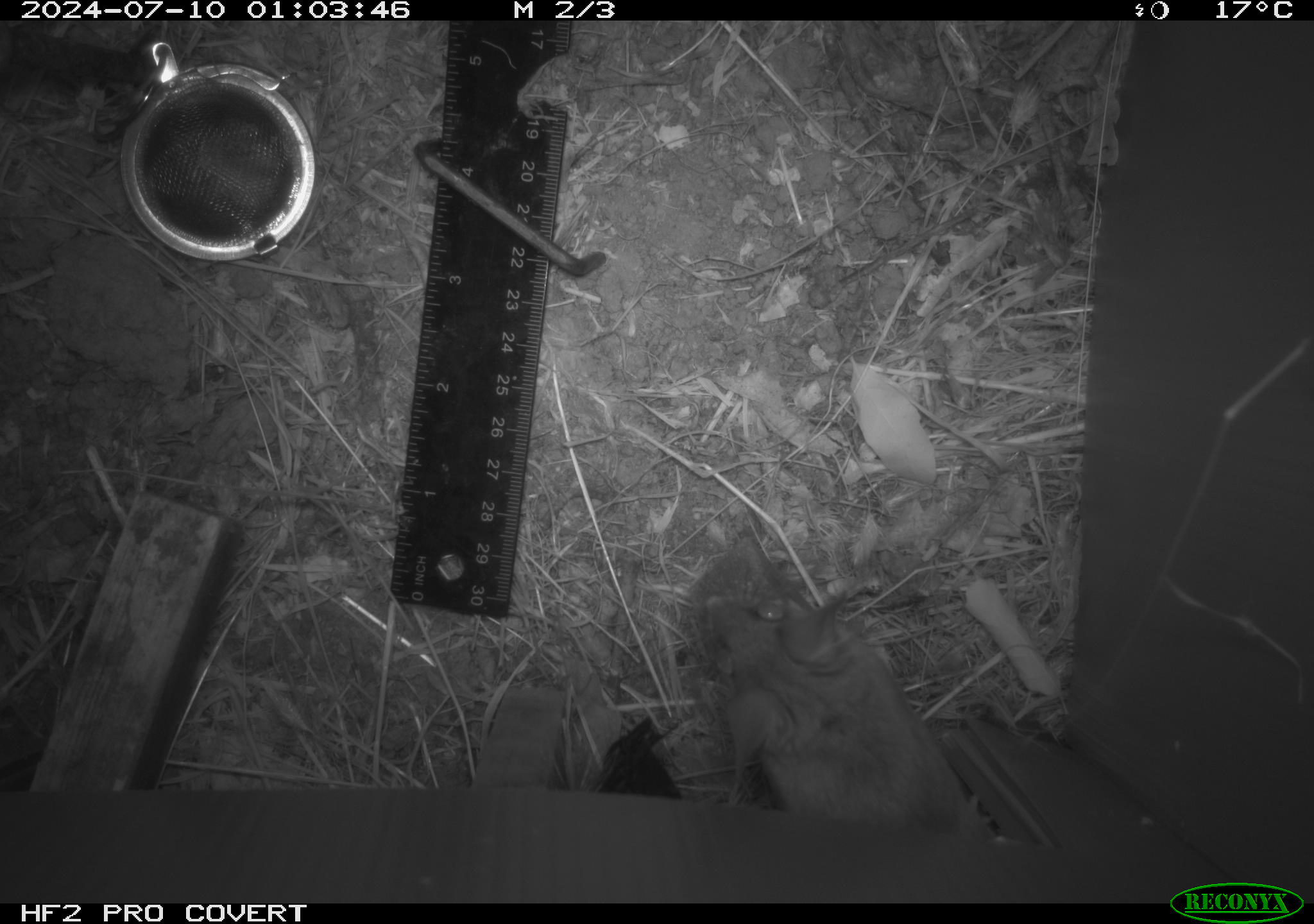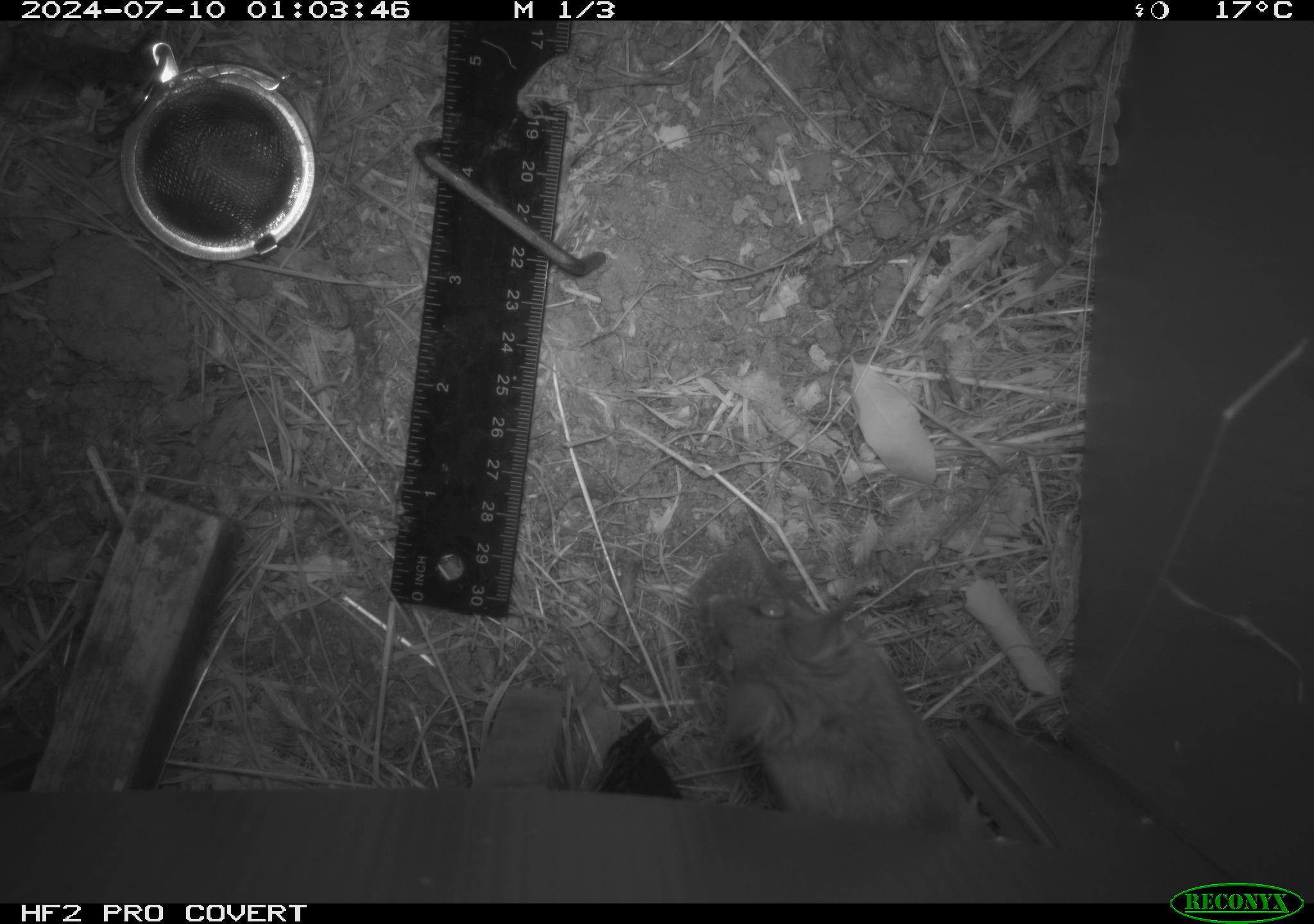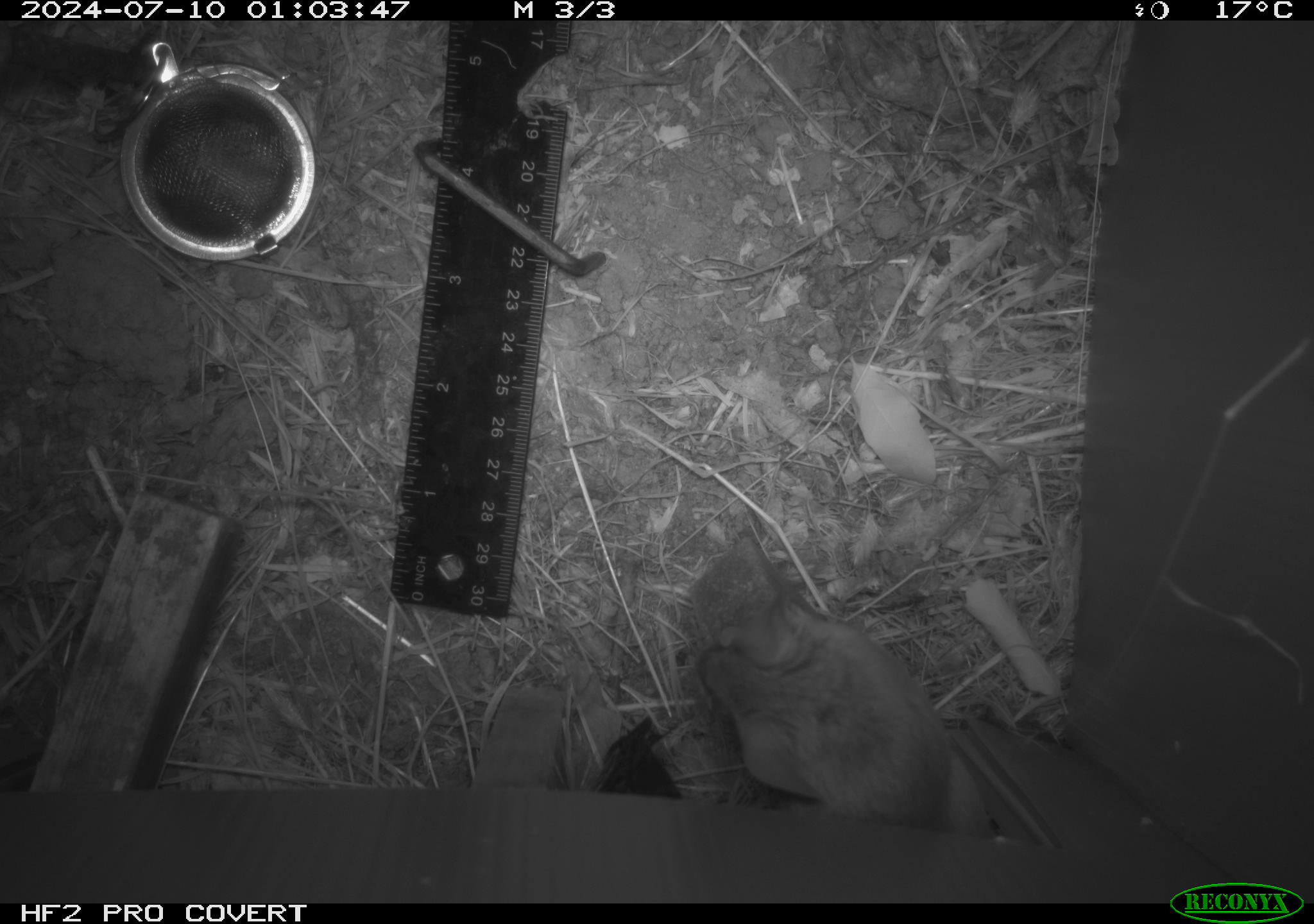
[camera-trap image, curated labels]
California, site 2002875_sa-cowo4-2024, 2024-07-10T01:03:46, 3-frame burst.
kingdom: Animalia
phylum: Chordata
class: Mammalia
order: Rodentia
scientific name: Rodentia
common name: rodent